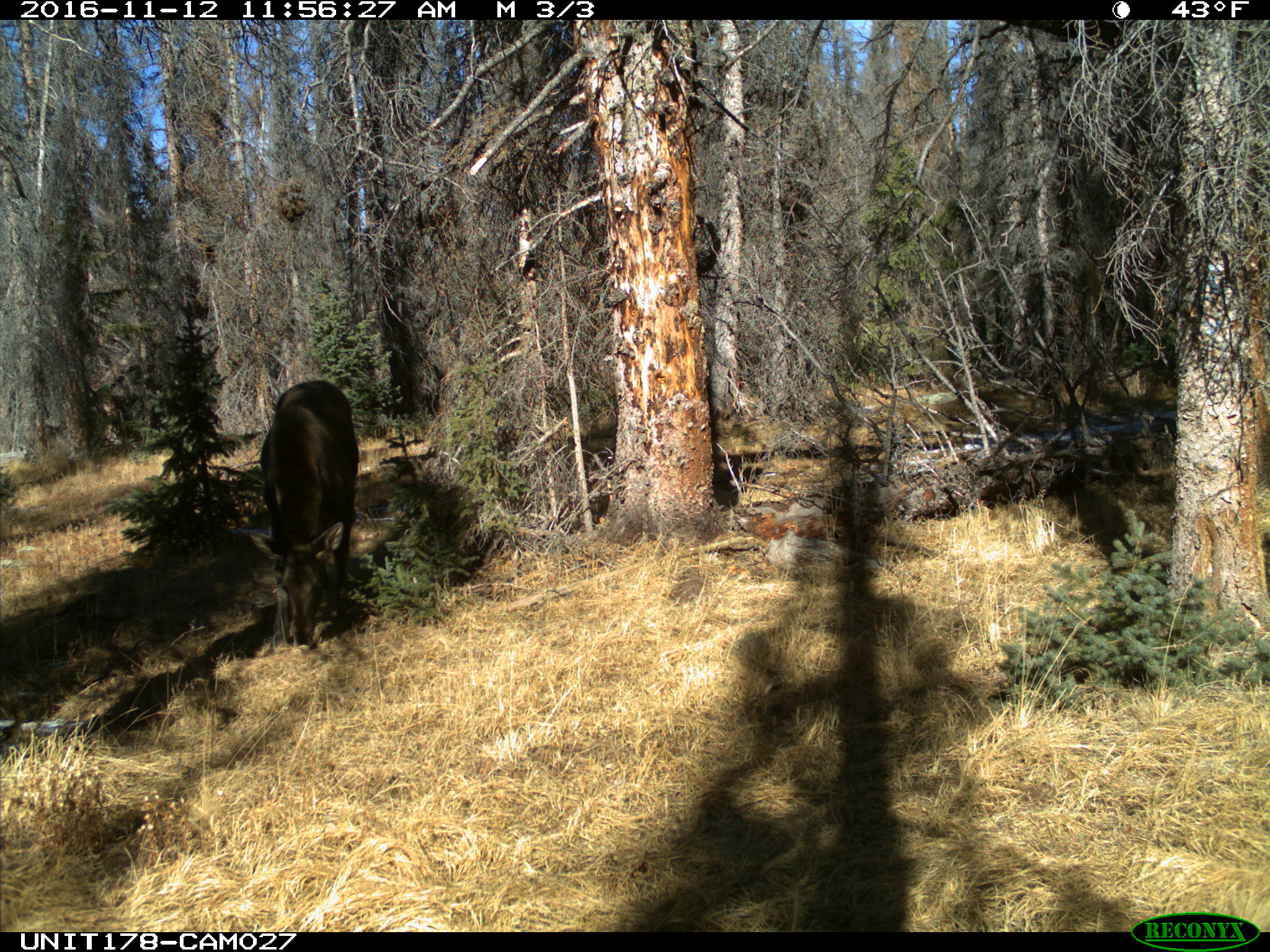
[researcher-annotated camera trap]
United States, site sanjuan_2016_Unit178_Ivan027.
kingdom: Animalia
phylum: Chordata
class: Mammalia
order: Artiodactyla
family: Cervidae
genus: Alces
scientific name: Alces alces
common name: moose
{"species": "Alces alces (moose)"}